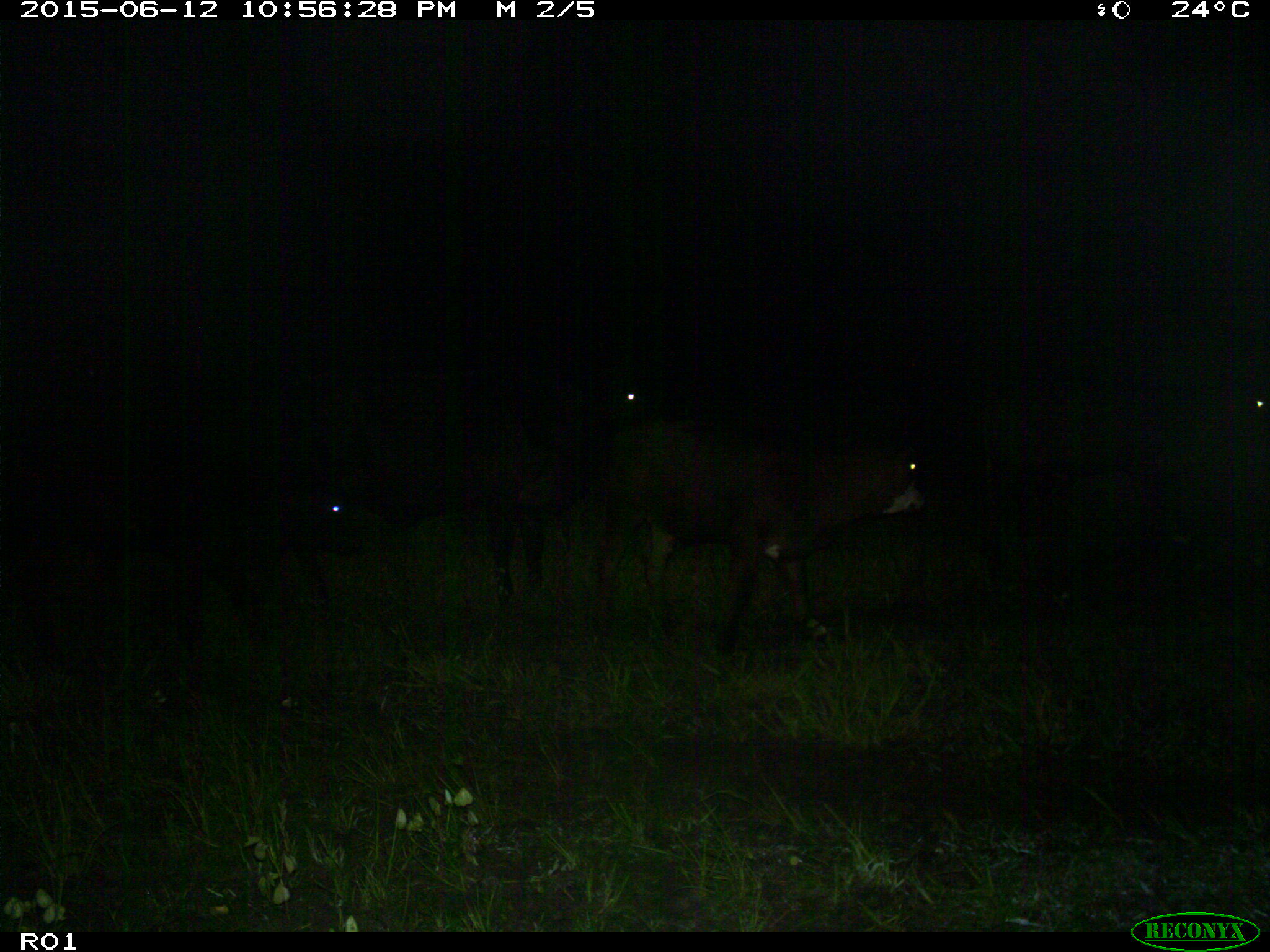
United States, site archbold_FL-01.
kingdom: Animalia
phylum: Chordata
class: Mammalia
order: Artiodactyla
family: Bovidae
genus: Bos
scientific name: Bos taurus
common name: domestic cow